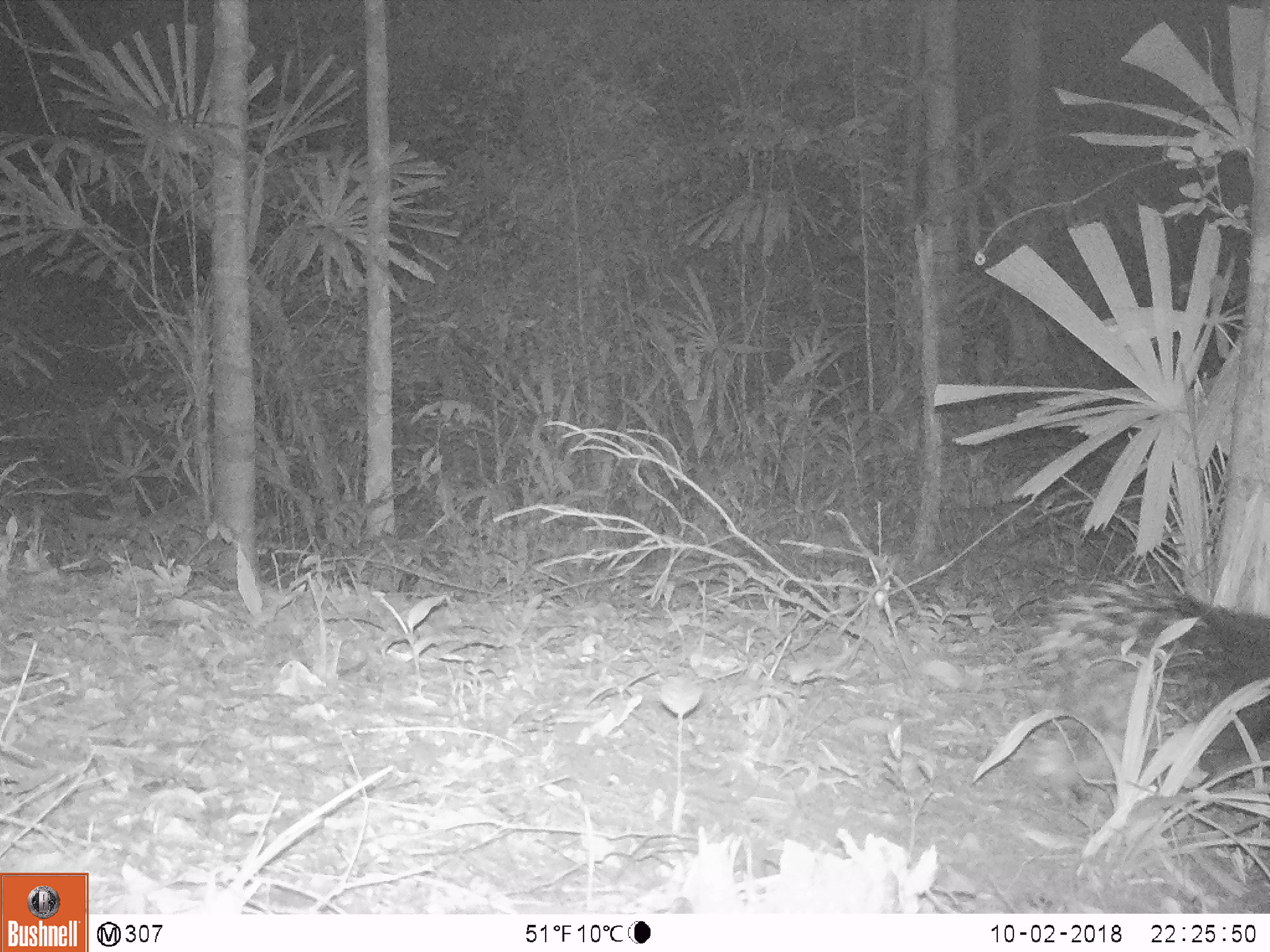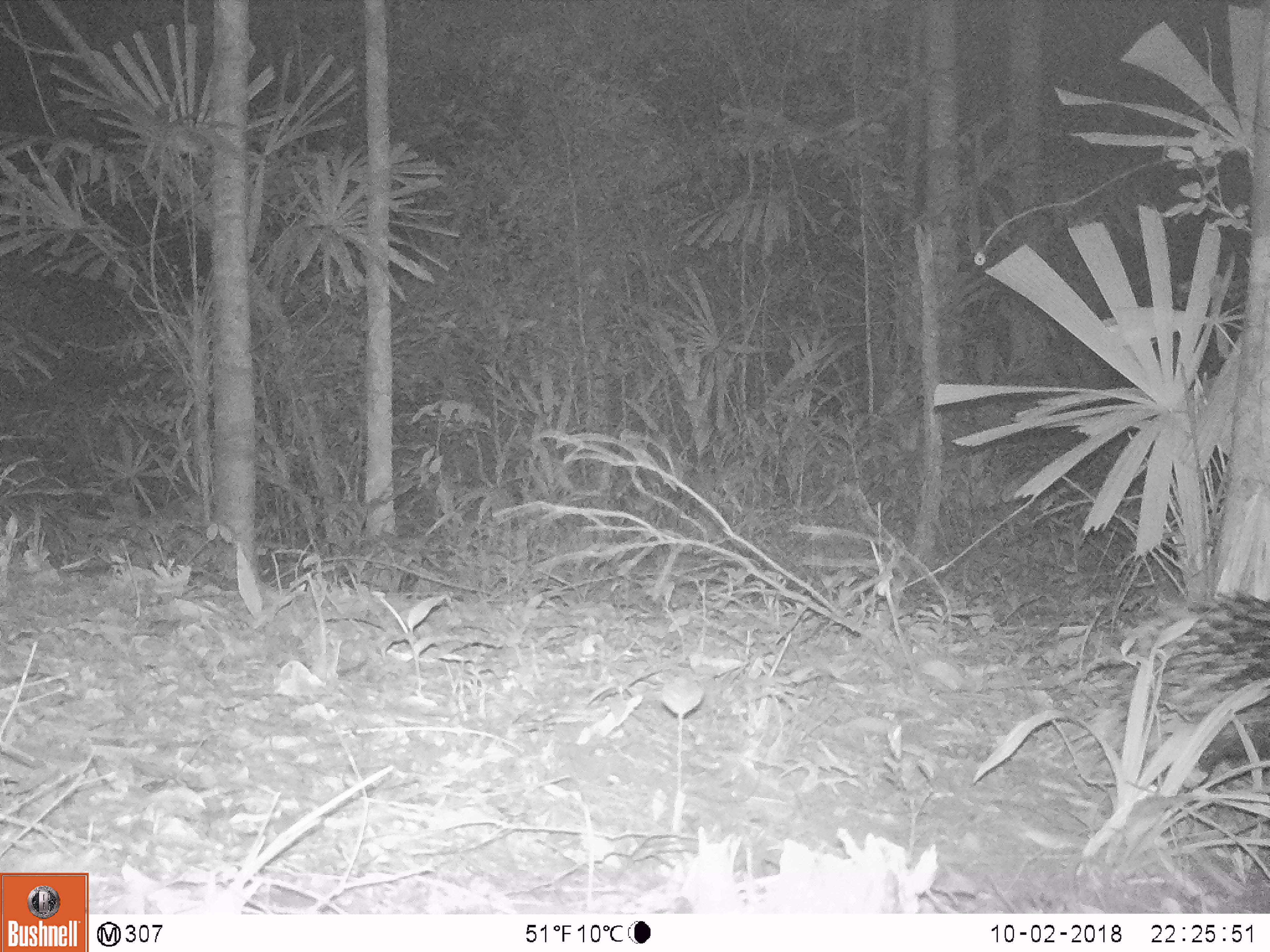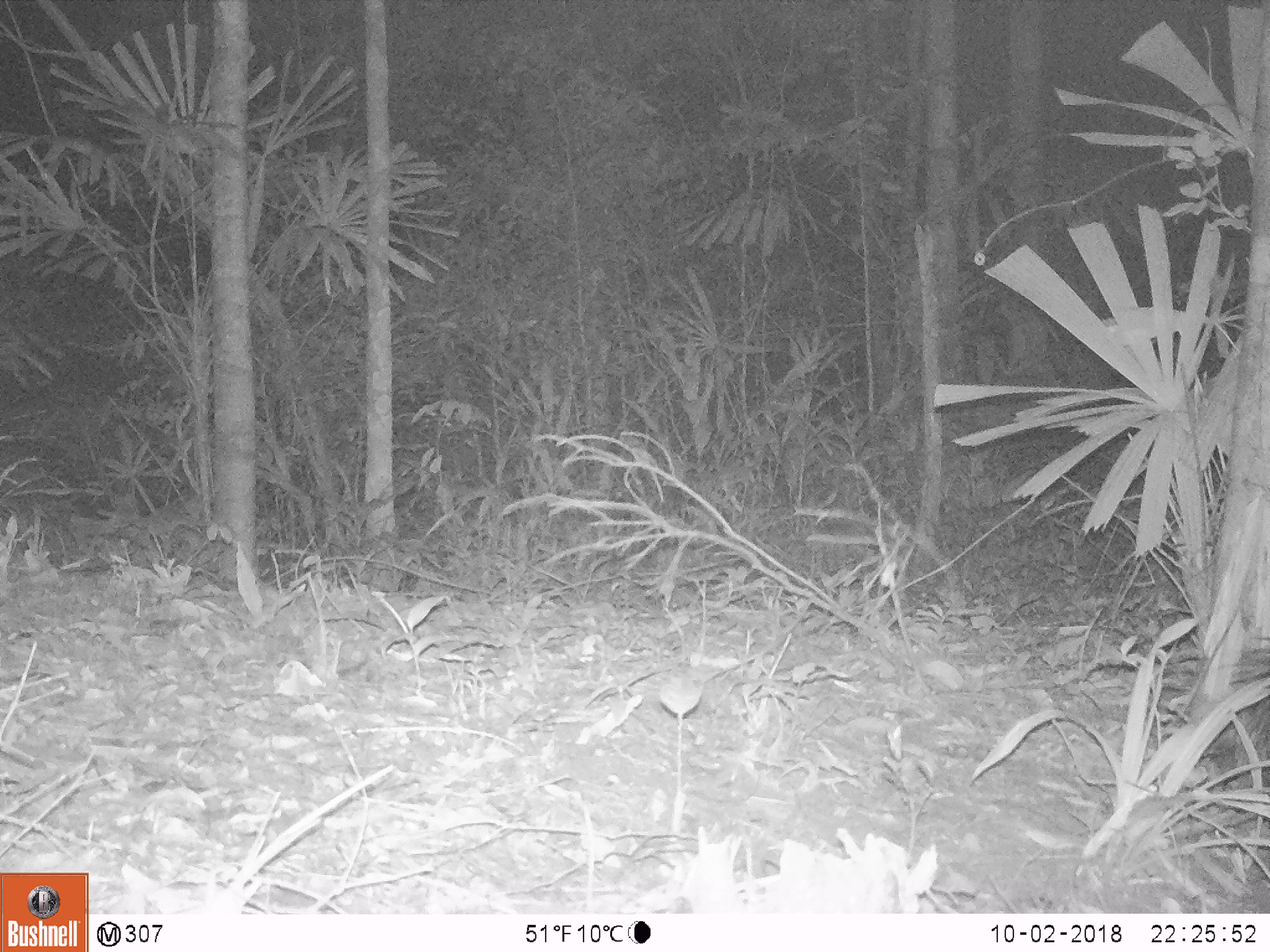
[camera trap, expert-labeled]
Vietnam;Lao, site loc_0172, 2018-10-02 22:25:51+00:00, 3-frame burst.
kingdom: Animalia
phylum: Chordata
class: Mammalia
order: Rodentia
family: Hystricidae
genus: Hystrix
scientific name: Hystrix brachyura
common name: malayan porcupine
Malayan porcupine (Hystrix brachyura). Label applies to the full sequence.